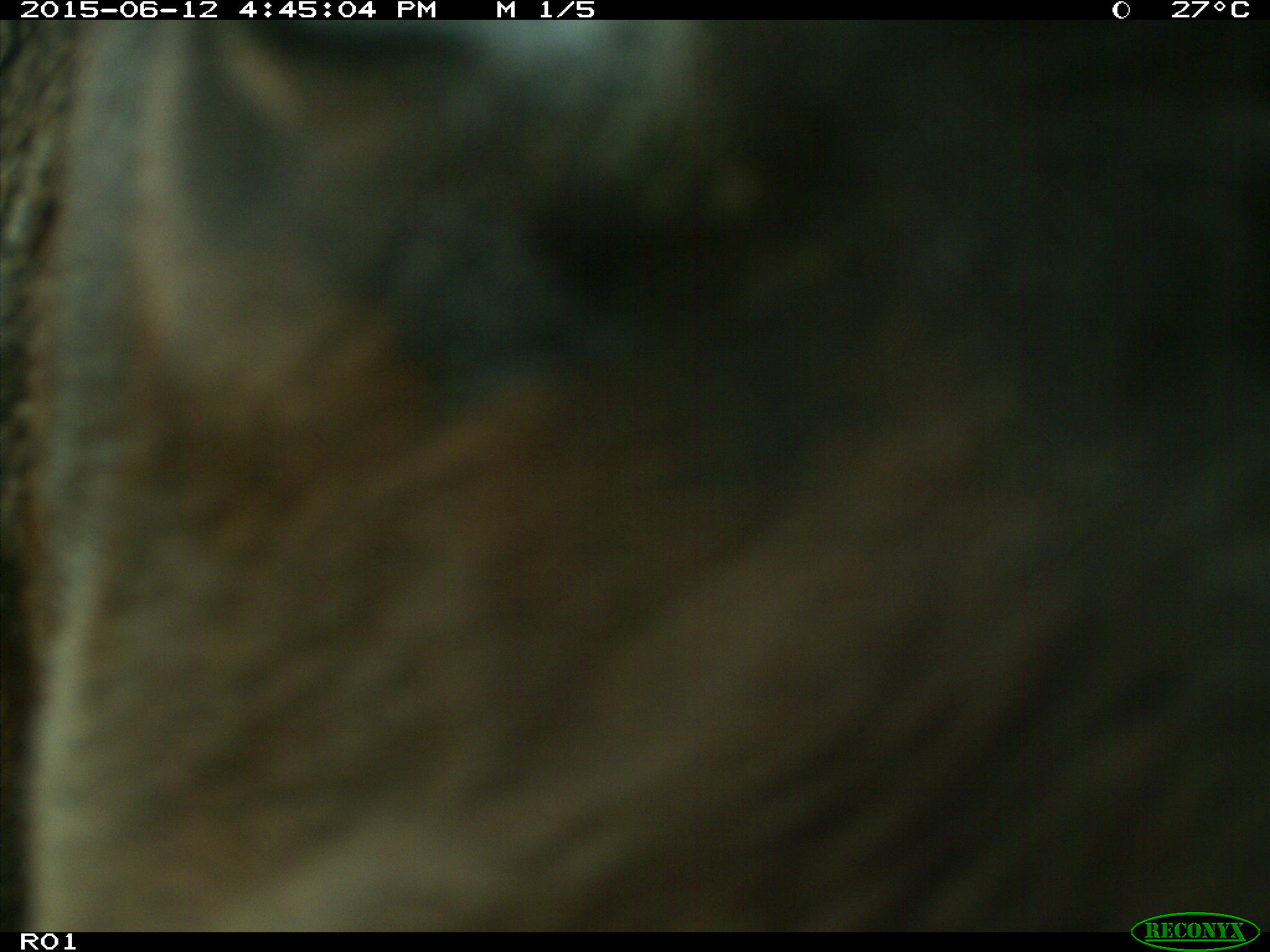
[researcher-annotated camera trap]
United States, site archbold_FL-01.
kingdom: Animalia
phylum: Chordata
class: Mammalia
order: Artiodactyla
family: Bovidae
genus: Bos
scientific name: Bos taurus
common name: domestic cow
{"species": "Bos taurus (domestic cow)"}